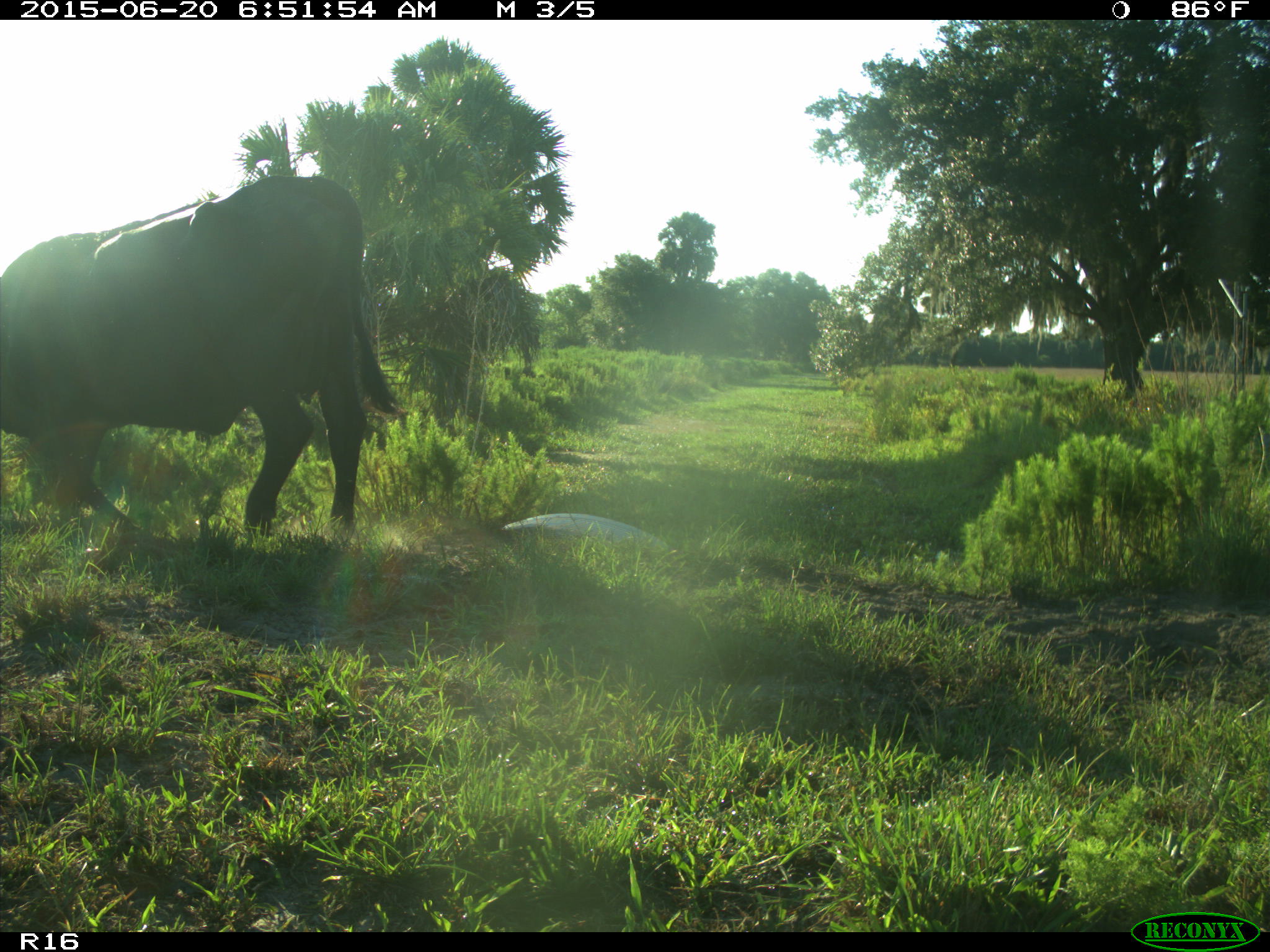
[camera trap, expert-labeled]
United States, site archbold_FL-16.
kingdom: Animalia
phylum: Chordata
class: Mammalia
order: Artiodactyla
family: Bovidae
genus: Bos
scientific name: Bos taurus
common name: domestic cow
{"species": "Bos taurus (domestic cow)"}